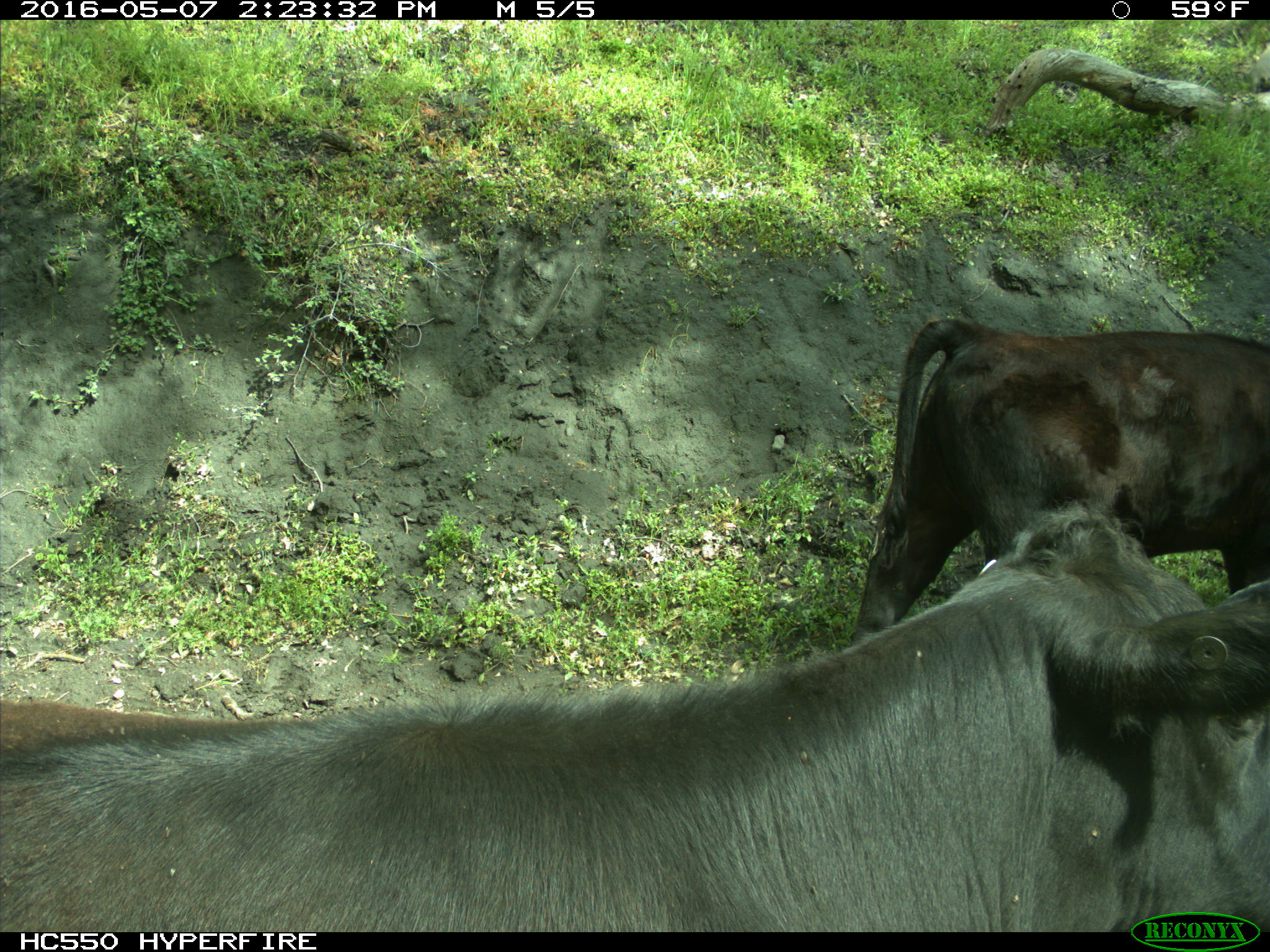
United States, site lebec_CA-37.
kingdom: Animalia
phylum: Chordata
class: Mammalia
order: Artiodactyla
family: Bovidae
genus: Bos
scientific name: Bos taurus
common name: domestic cow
Bos taurus (domestic cow).